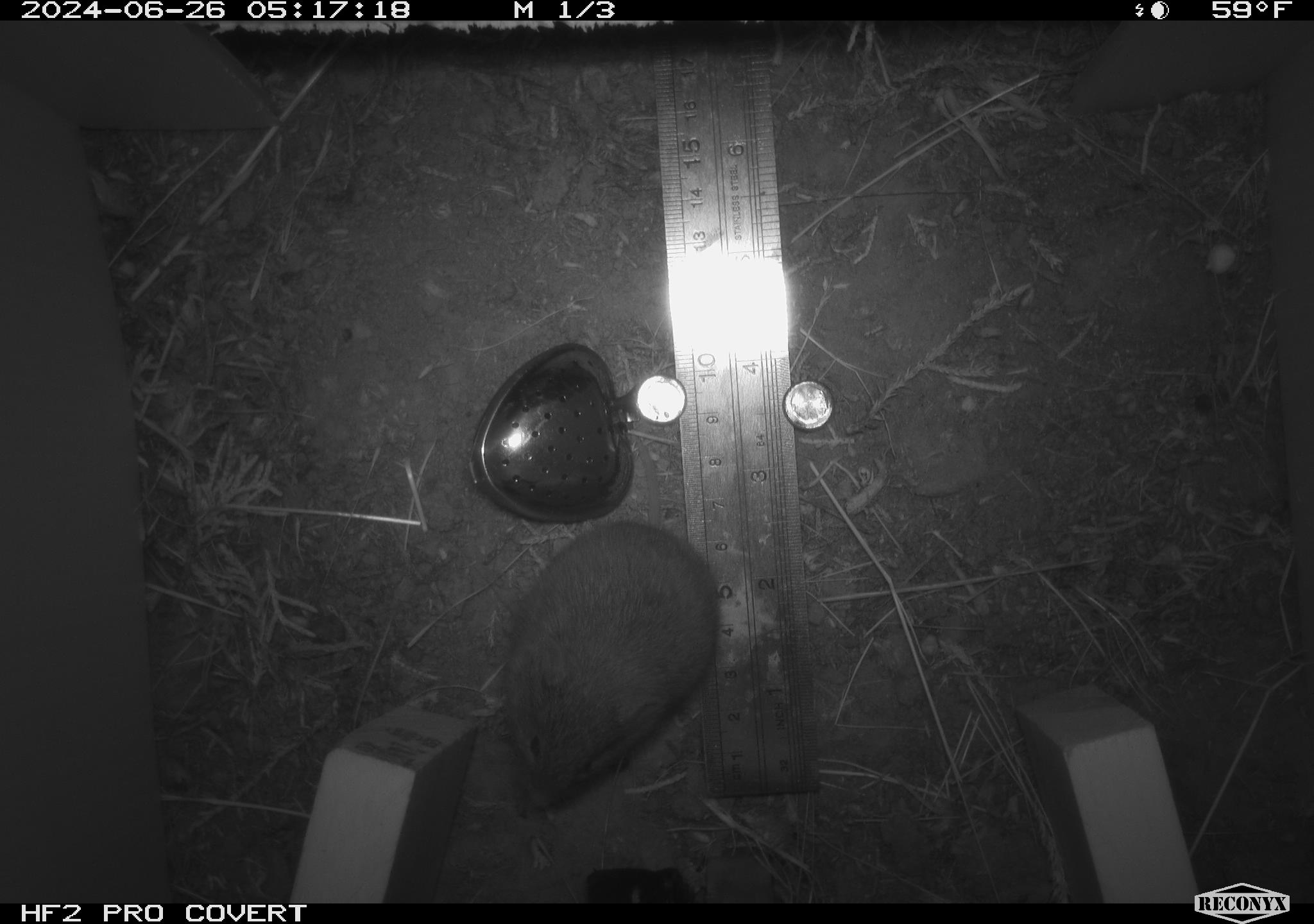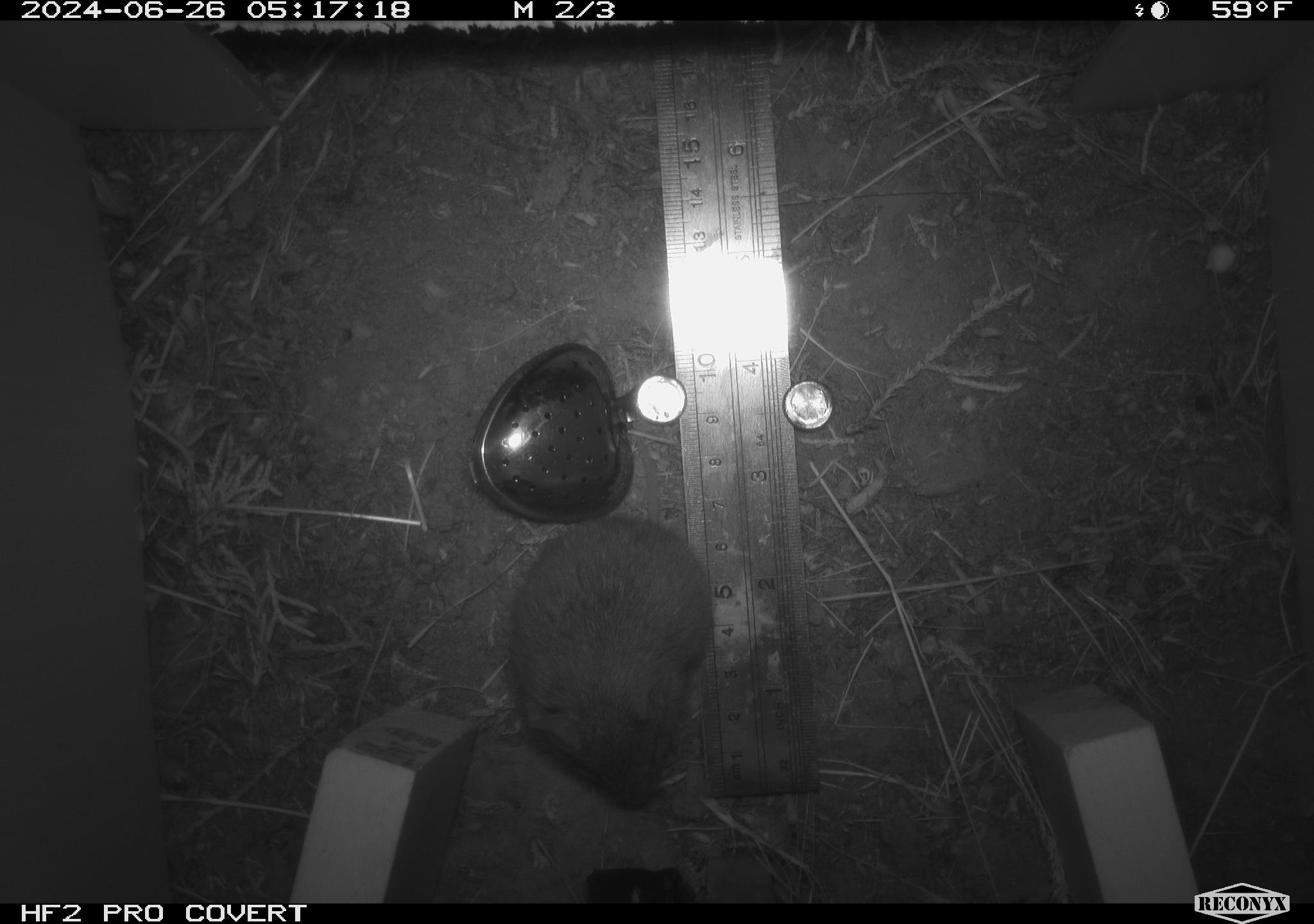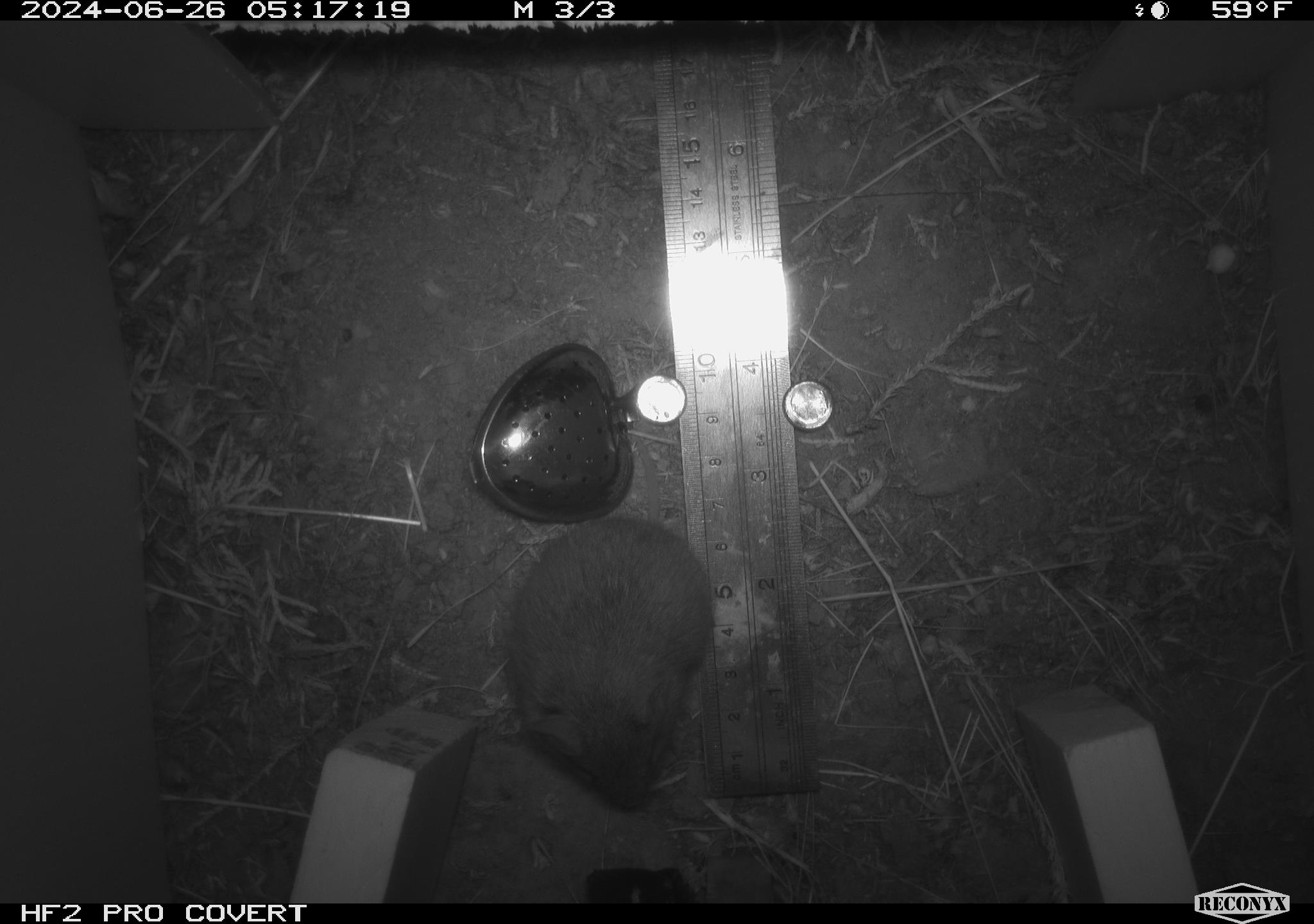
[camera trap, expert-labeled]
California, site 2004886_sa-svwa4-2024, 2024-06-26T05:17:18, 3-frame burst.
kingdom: Animalia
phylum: Chordata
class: Mammalia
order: Rodentia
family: Cricetidae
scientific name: Arvicolinae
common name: voles, lemmings, and muskrats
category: arvicolinae subfamily